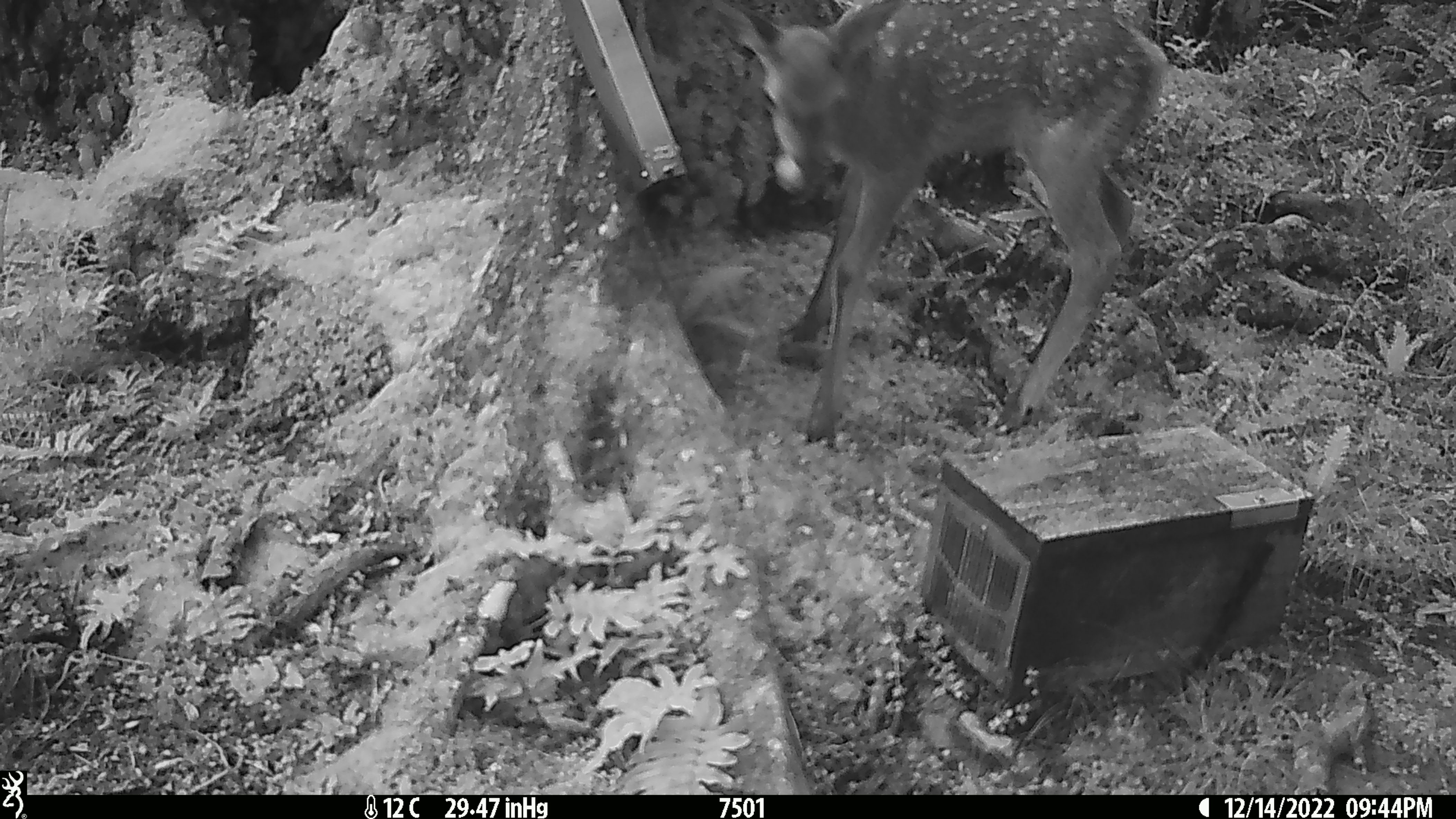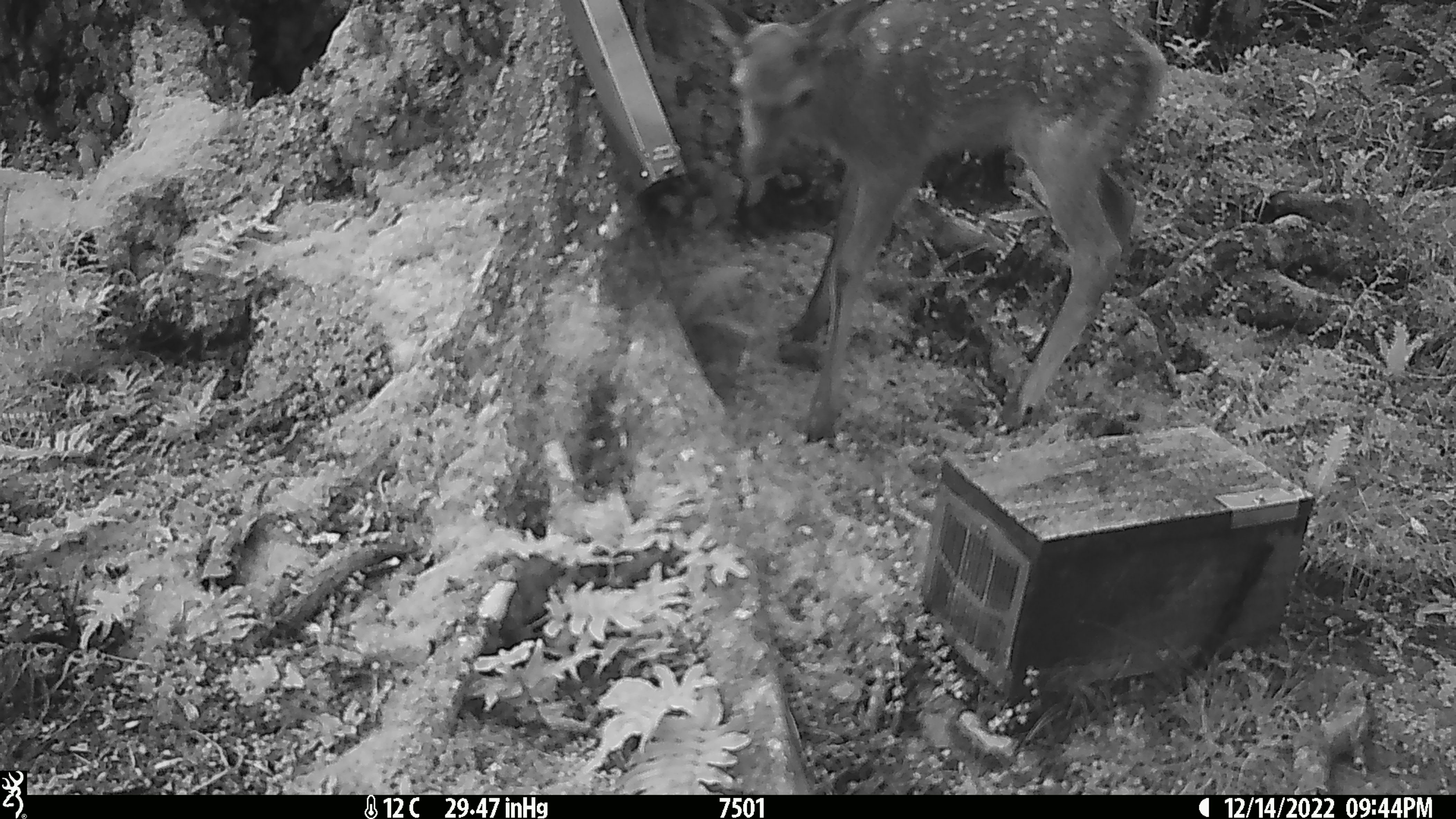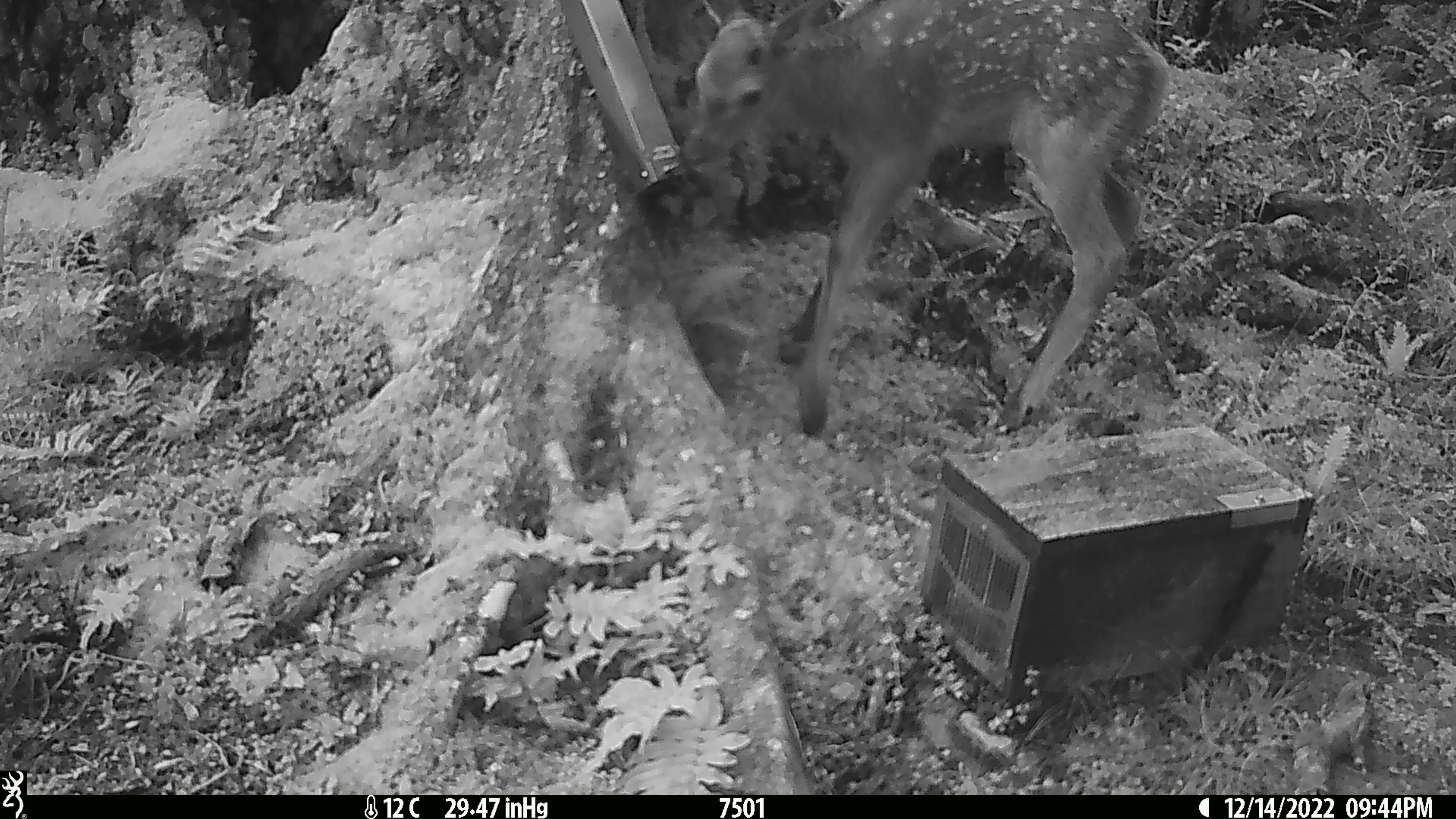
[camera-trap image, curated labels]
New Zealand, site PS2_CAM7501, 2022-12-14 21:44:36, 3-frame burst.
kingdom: Animalia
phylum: Chordata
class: Mammalia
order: Artiodactyla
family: Cervidae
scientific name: Cervidae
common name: deer